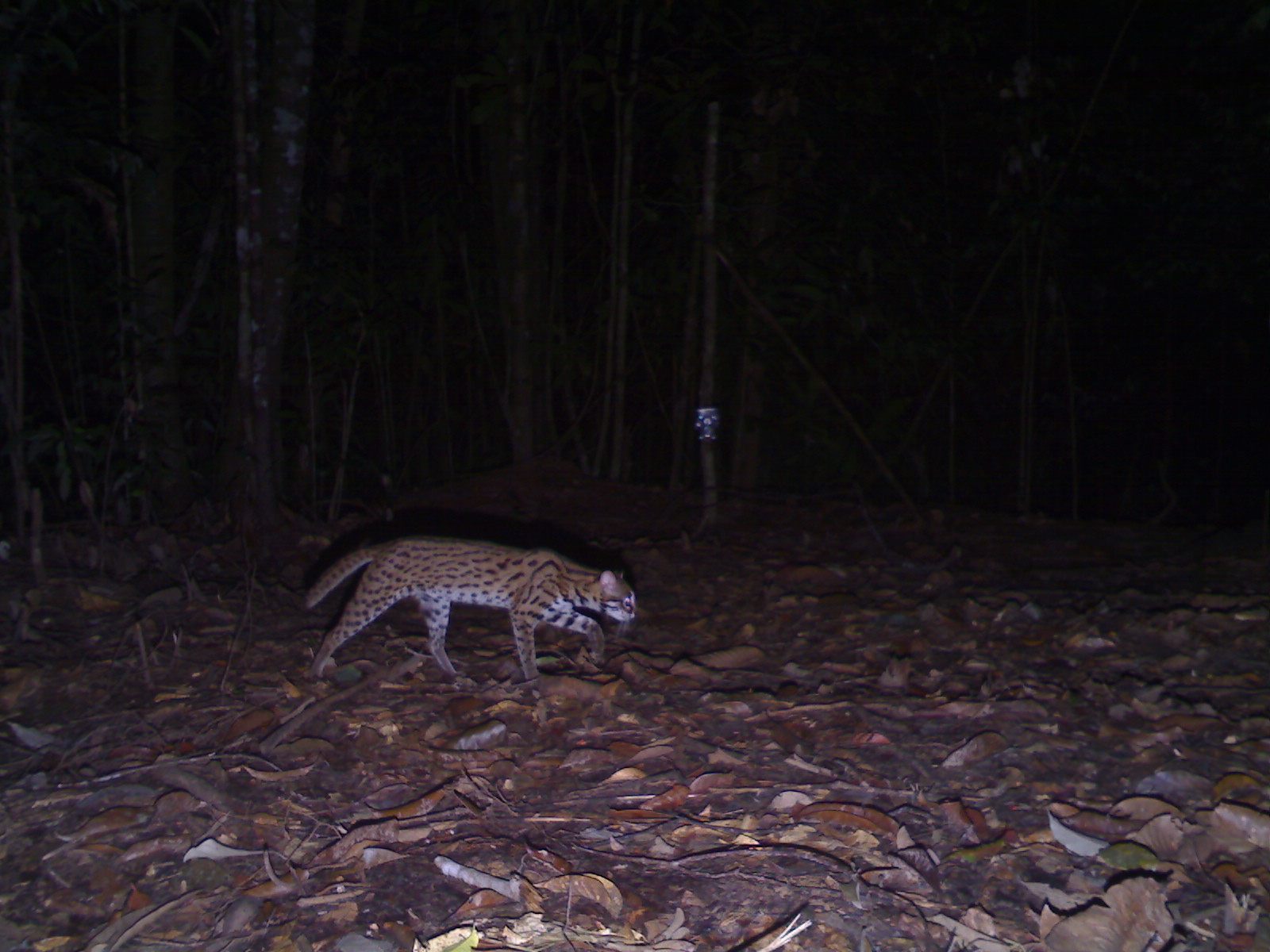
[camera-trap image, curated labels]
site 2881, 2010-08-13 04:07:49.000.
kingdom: Animalia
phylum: Chordata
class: Mammalia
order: Carnivora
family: Felidae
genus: Prionailurus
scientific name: Prionailurus bengalensis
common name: mainland leopard cat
Prionailurus bengalensis (mainland leopard cat), count 1.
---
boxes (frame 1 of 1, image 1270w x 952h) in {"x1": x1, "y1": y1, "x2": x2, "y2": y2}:
prionailurus bengalensis: {"x1": 304, "y1": 532, "x2": 638, "y2": 681}